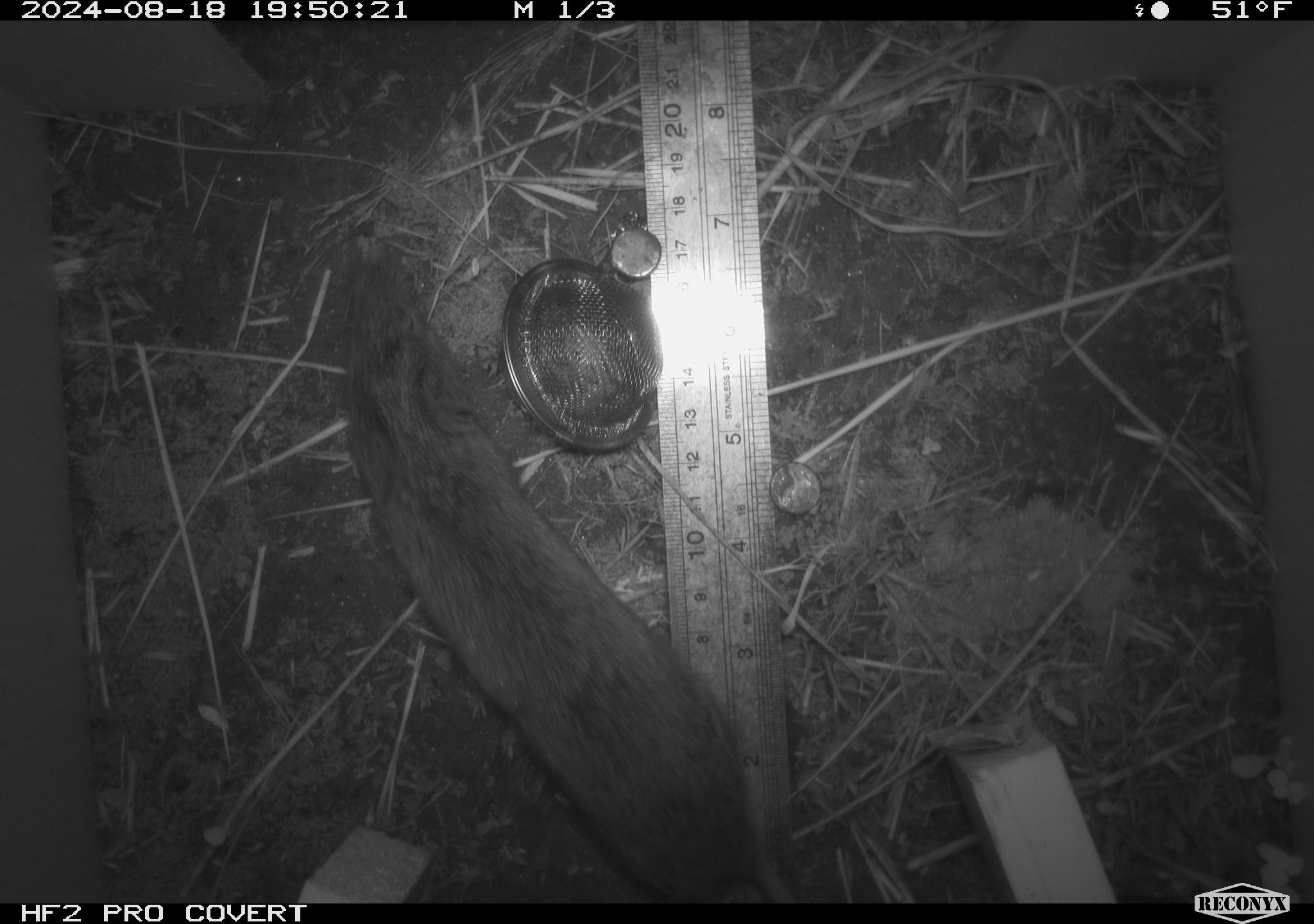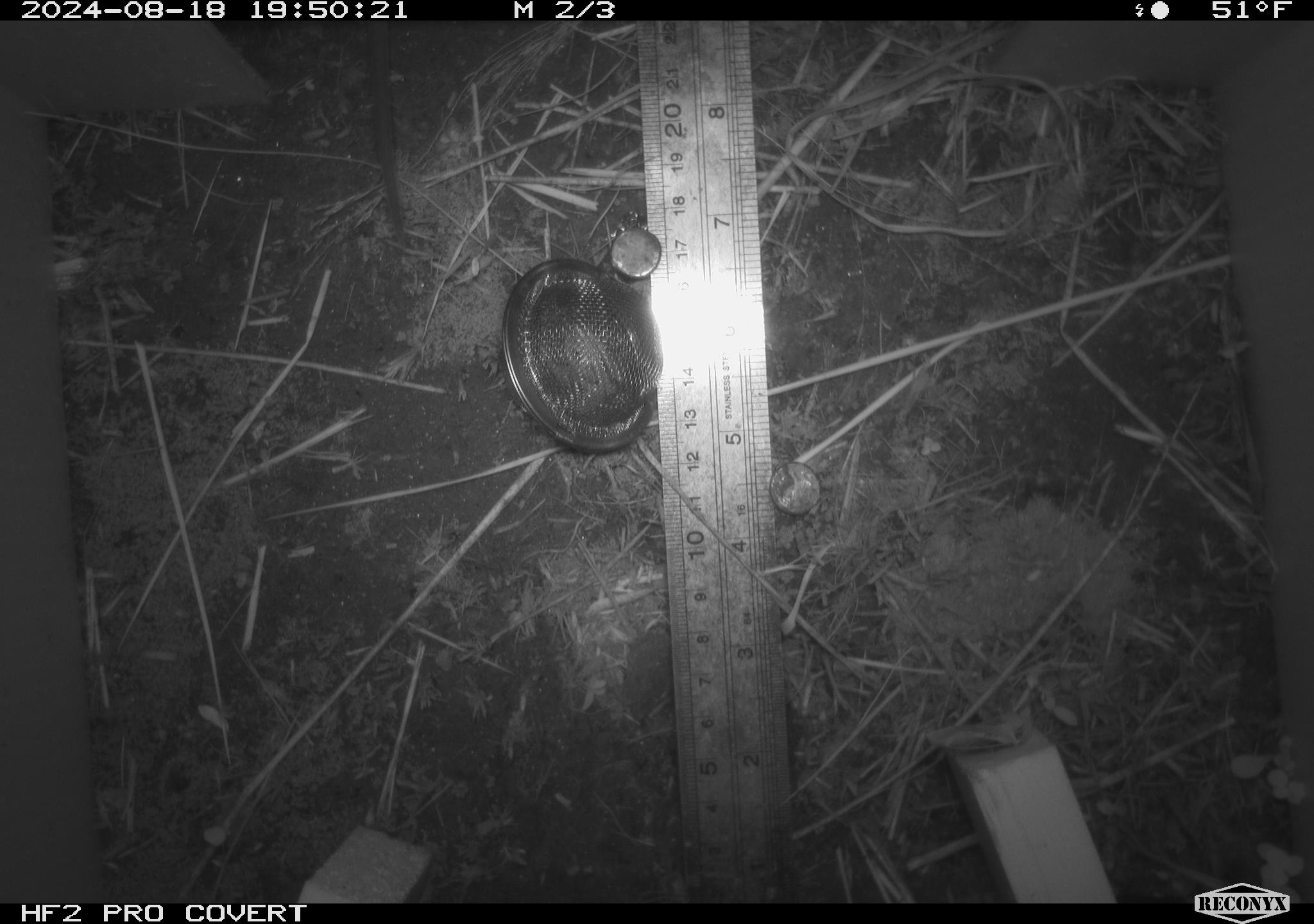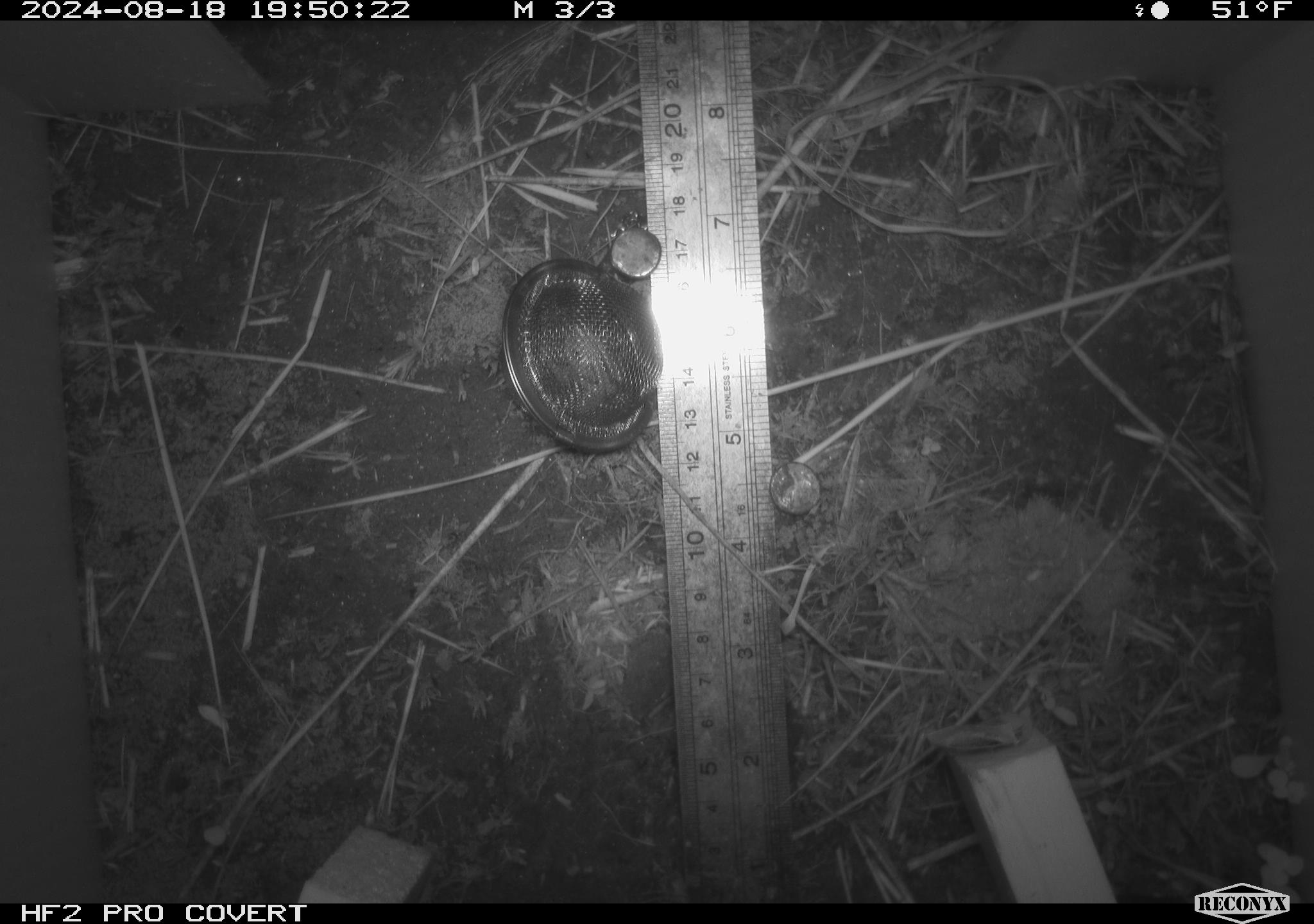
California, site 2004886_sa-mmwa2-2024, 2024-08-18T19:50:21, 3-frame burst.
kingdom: Animalia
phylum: Chordata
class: Mammalia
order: Rodentia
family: Cricetidae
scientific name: Arvicolinae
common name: voles, lemmings, and muskrats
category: arvicolinae subfamily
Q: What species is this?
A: Arvicolinae subfamily (voles, lemmings, and muskrats) (Arvicolinae).